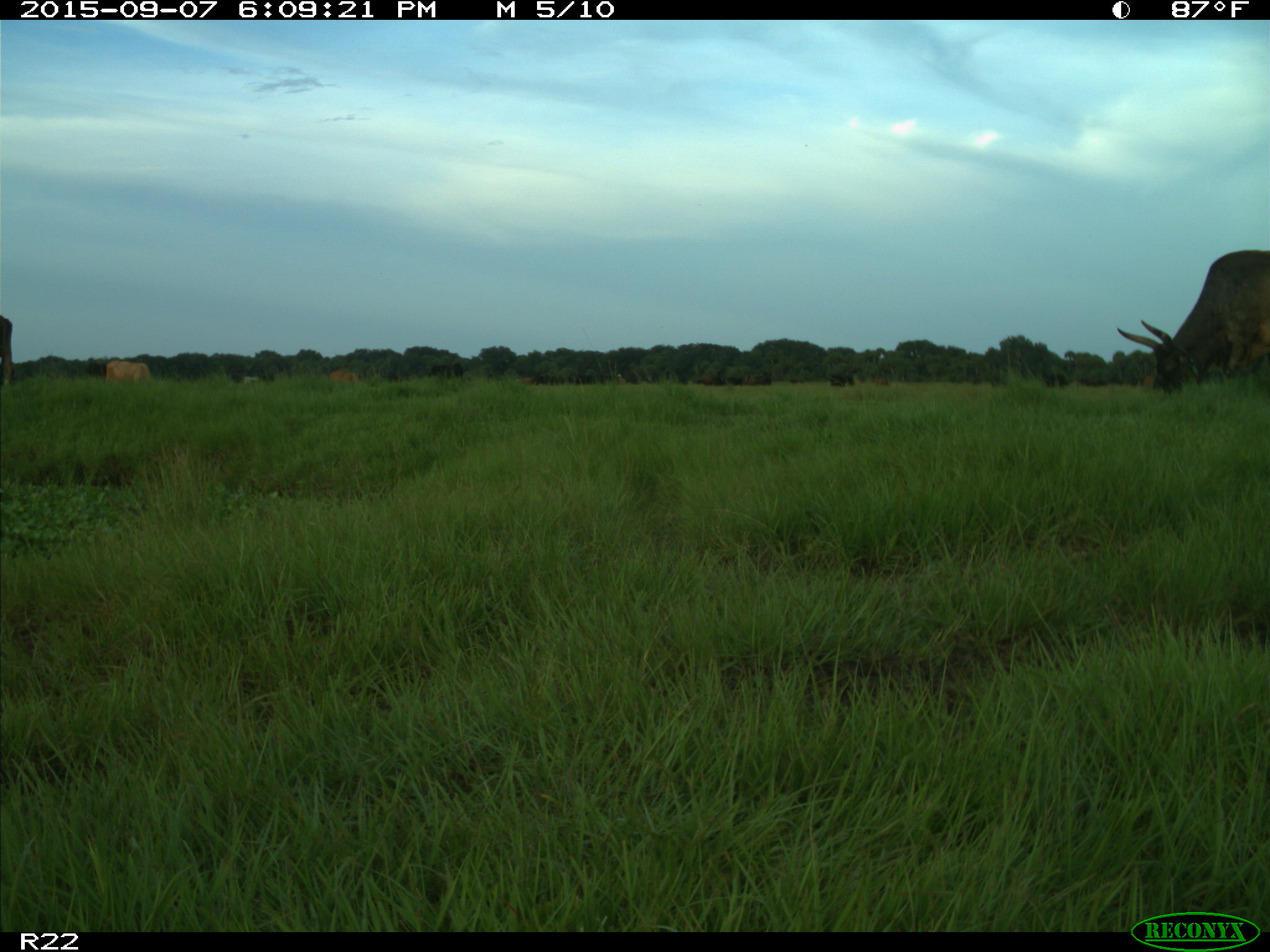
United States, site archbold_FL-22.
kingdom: Animalia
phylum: Chordata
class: Mammalia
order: Artiodactyla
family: Bovidae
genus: Bos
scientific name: Bos taurus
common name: domestic cow